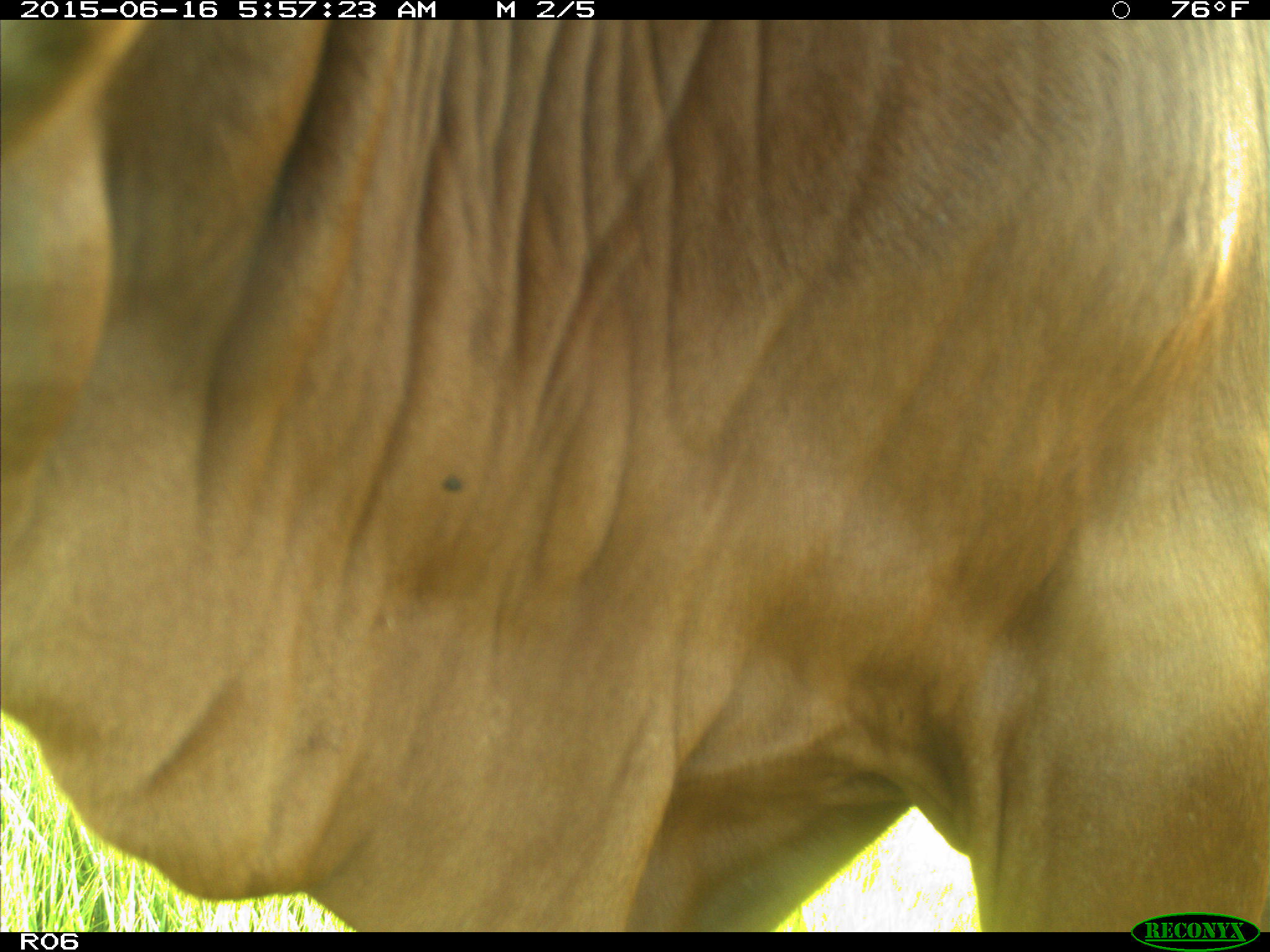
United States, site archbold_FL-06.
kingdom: Animalia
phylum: Chordata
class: Mammalia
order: Artiodactyla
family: Bovidae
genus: Bos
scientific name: Bos taurus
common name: domestic cow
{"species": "Bos taurus (domestic cow)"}